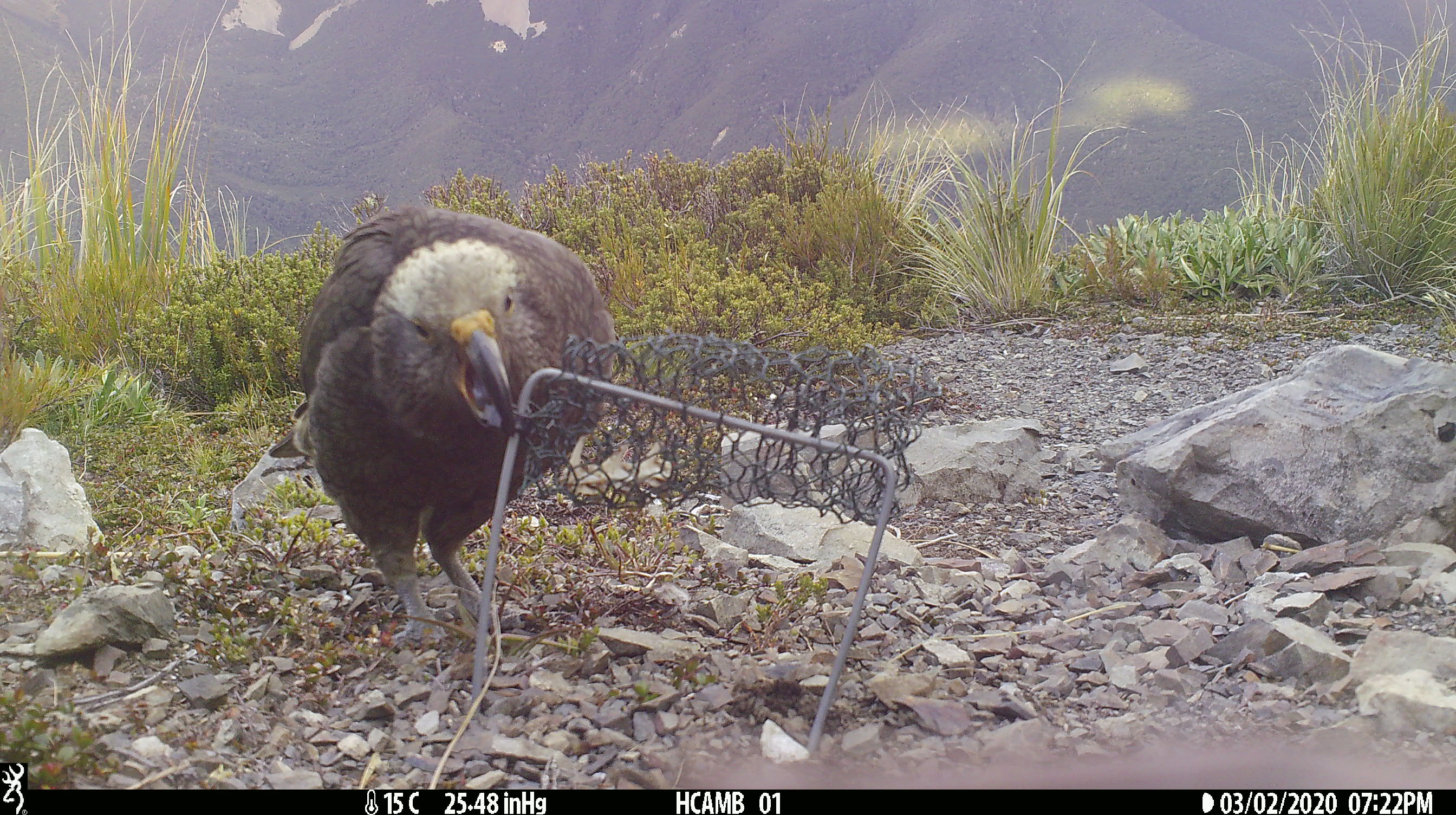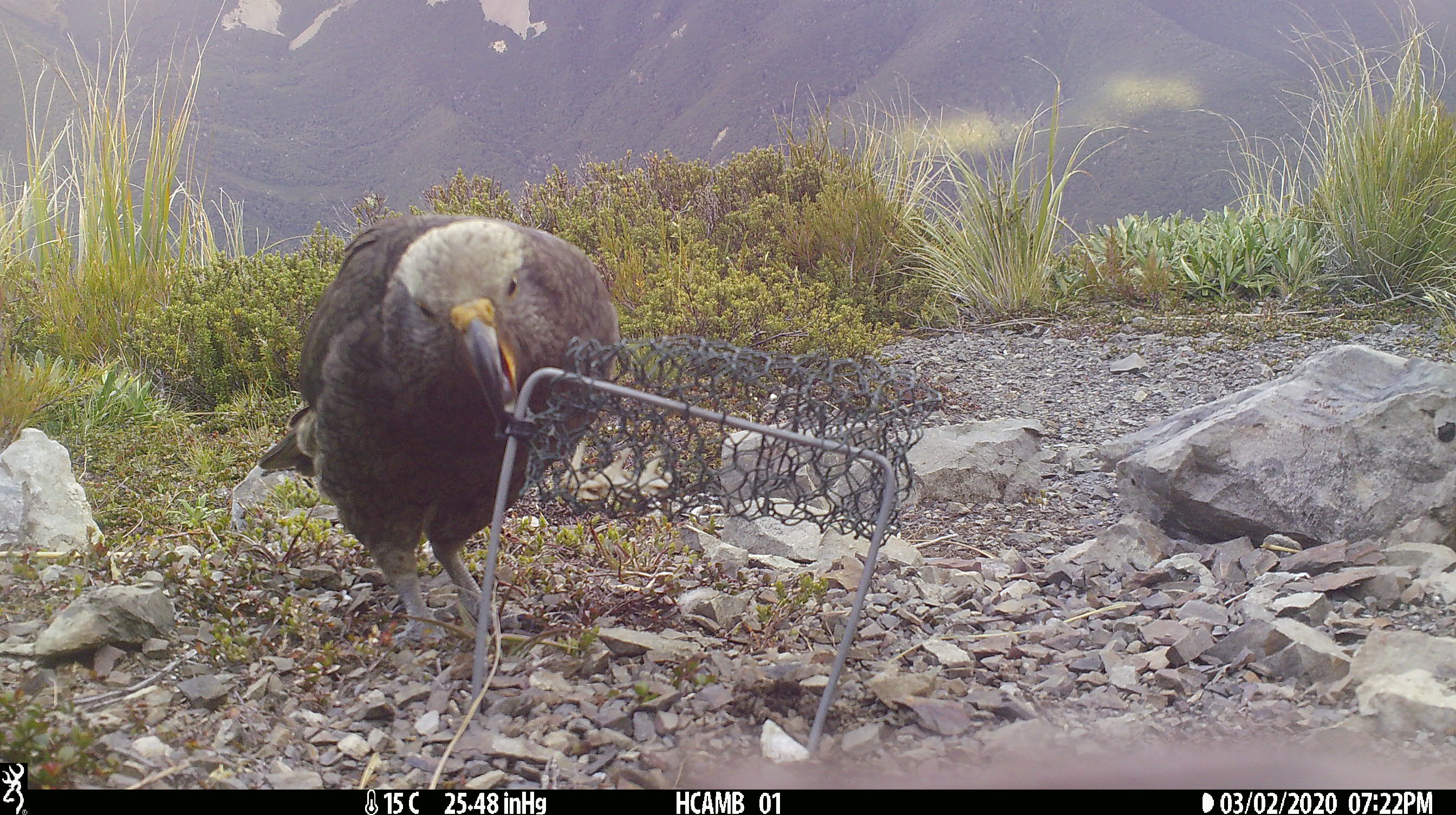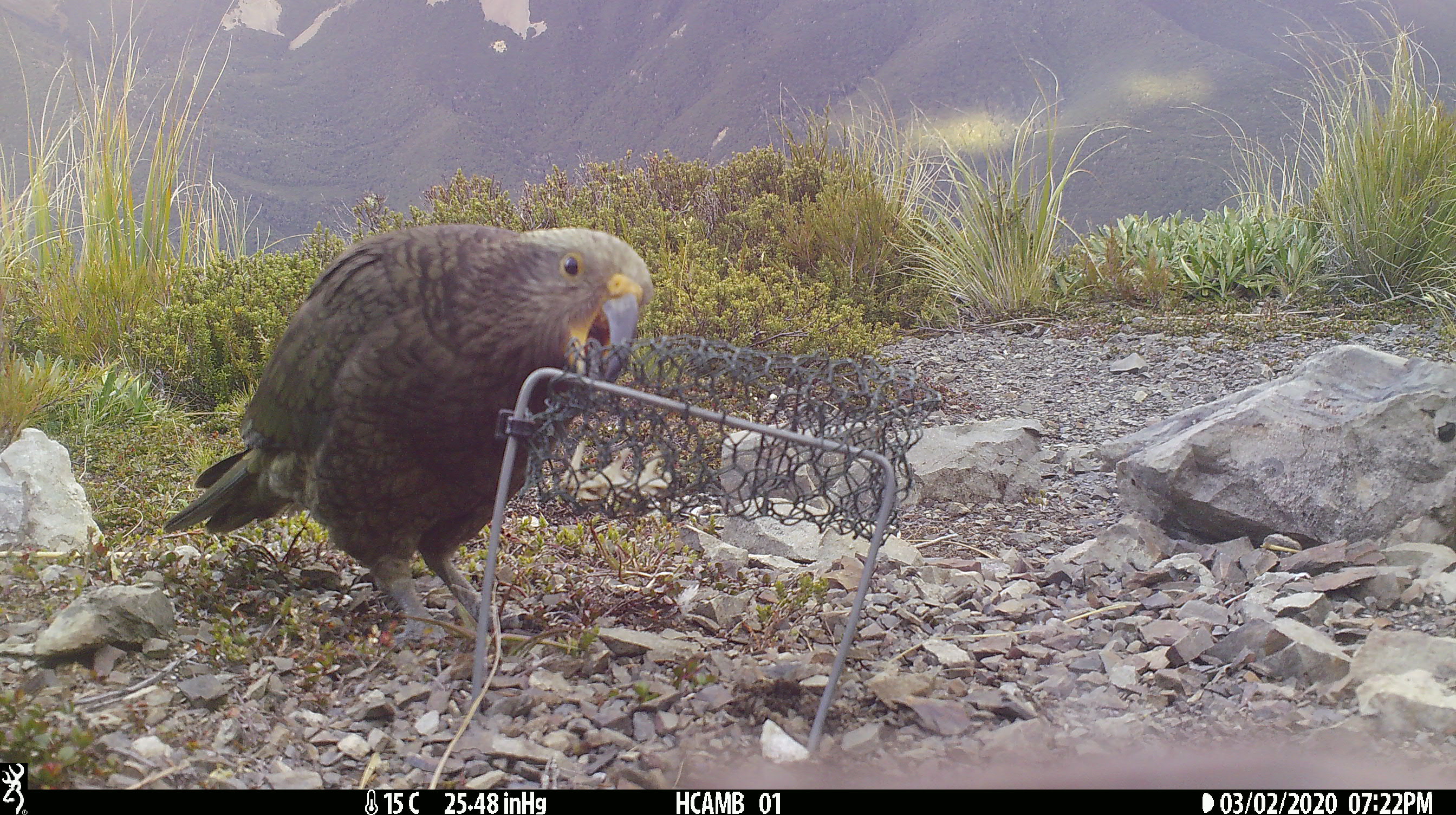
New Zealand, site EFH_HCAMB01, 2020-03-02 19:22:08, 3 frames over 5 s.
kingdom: Animalia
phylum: Chordata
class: Aves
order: Psittaciformes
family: Strigopidae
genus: Nestor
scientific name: Nestor notabilis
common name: kea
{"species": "kea (Nestor notabilis)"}